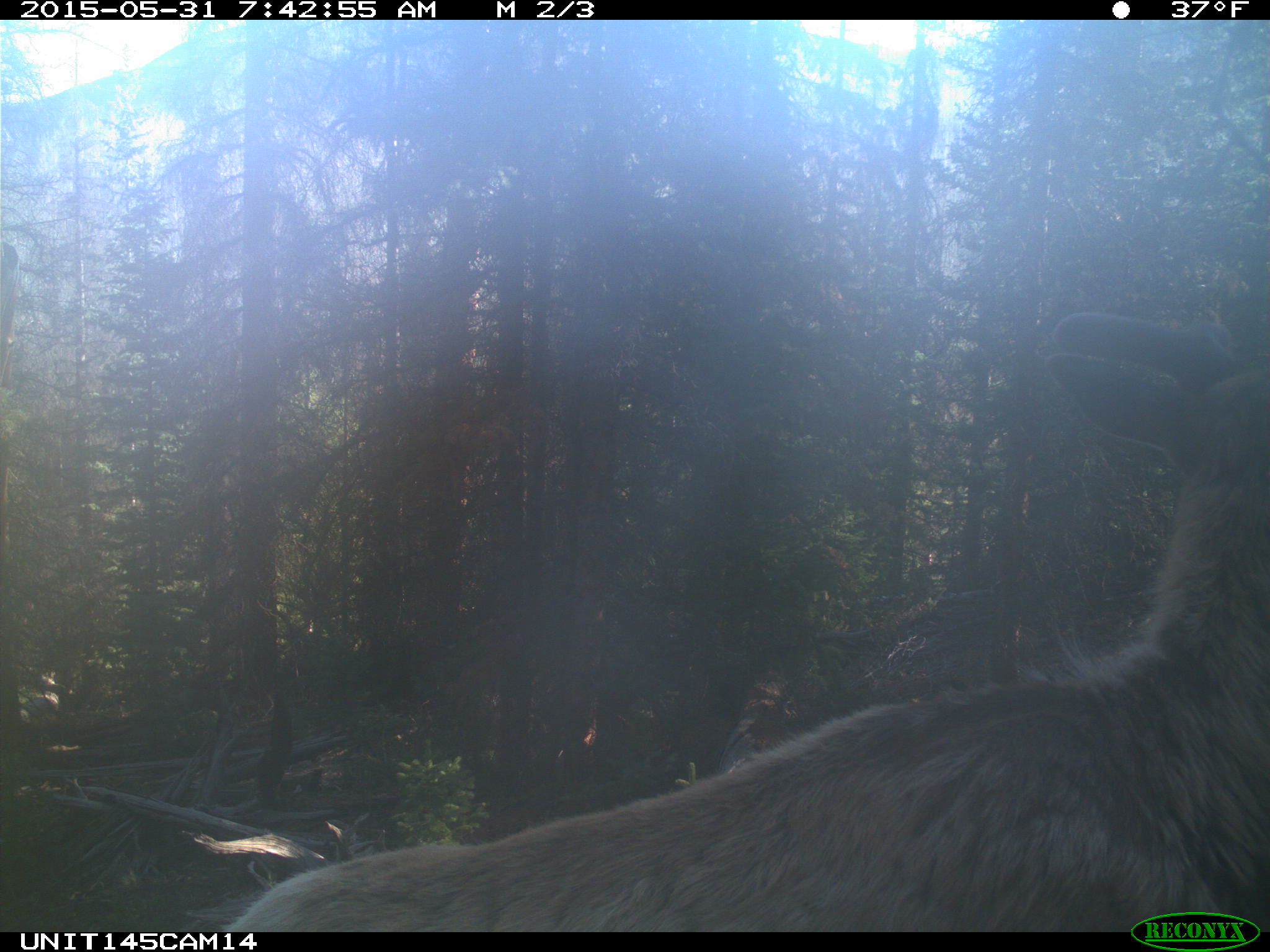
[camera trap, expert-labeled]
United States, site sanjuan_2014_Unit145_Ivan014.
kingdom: Animalia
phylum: Chordata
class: Mammalia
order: Artiodactyla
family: Cervidae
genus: Cervus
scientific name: Cervus elaphus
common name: red deer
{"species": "Cervus elaphus (red deer)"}